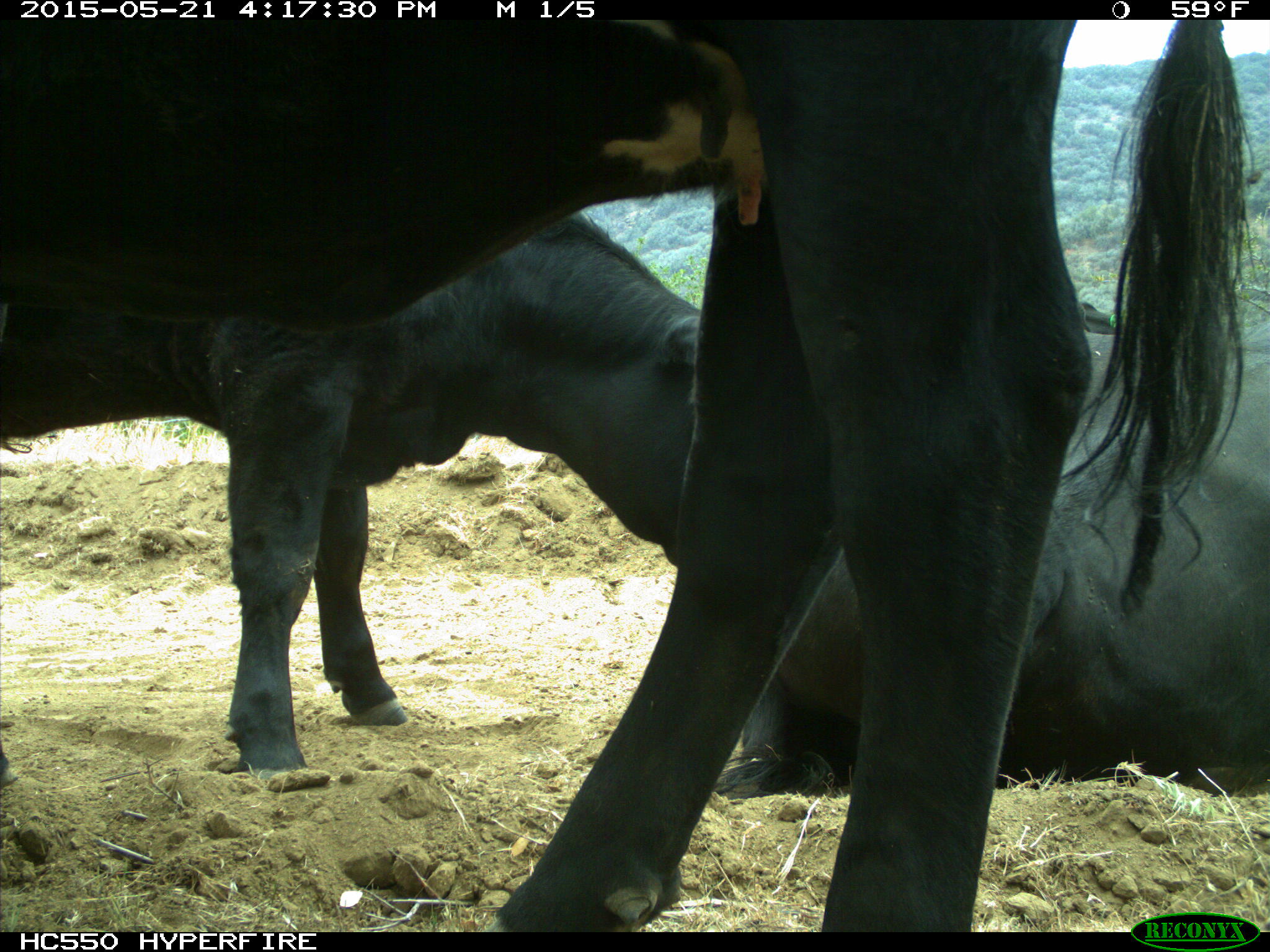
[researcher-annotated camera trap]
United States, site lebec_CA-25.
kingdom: Animalia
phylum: Chordata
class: Mammalia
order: Artiodactyla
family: Bovidae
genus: Bos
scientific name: Bos taurus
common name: domestic cow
Bos taurus (domestic cow).